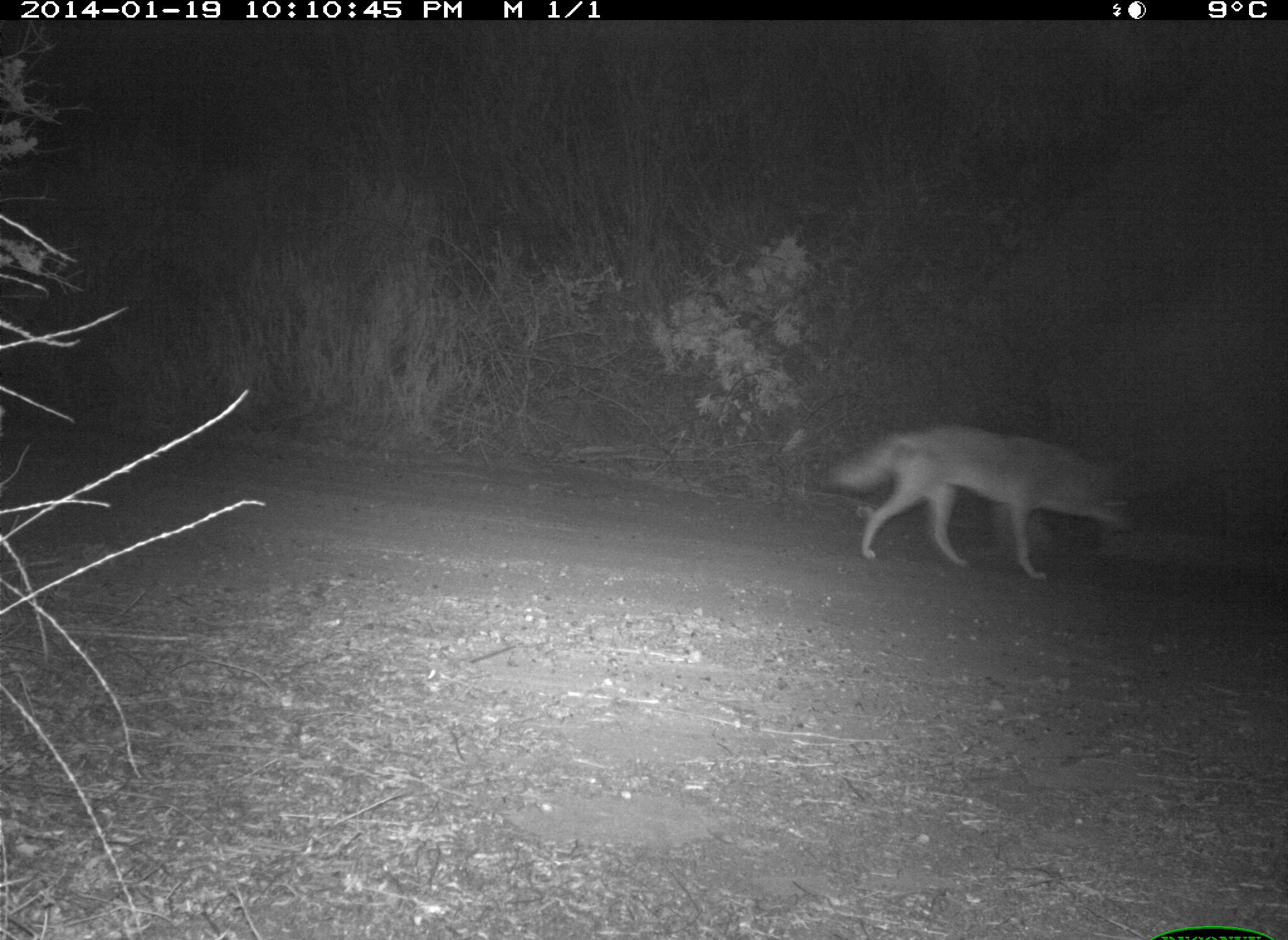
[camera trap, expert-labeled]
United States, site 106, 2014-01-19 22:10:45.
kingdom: Animalia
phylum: Chordata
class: Mammalia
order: Carnivora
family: Canidae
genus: Canis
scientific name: Canis latrans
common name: coyote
Coyote (Canis latrans).